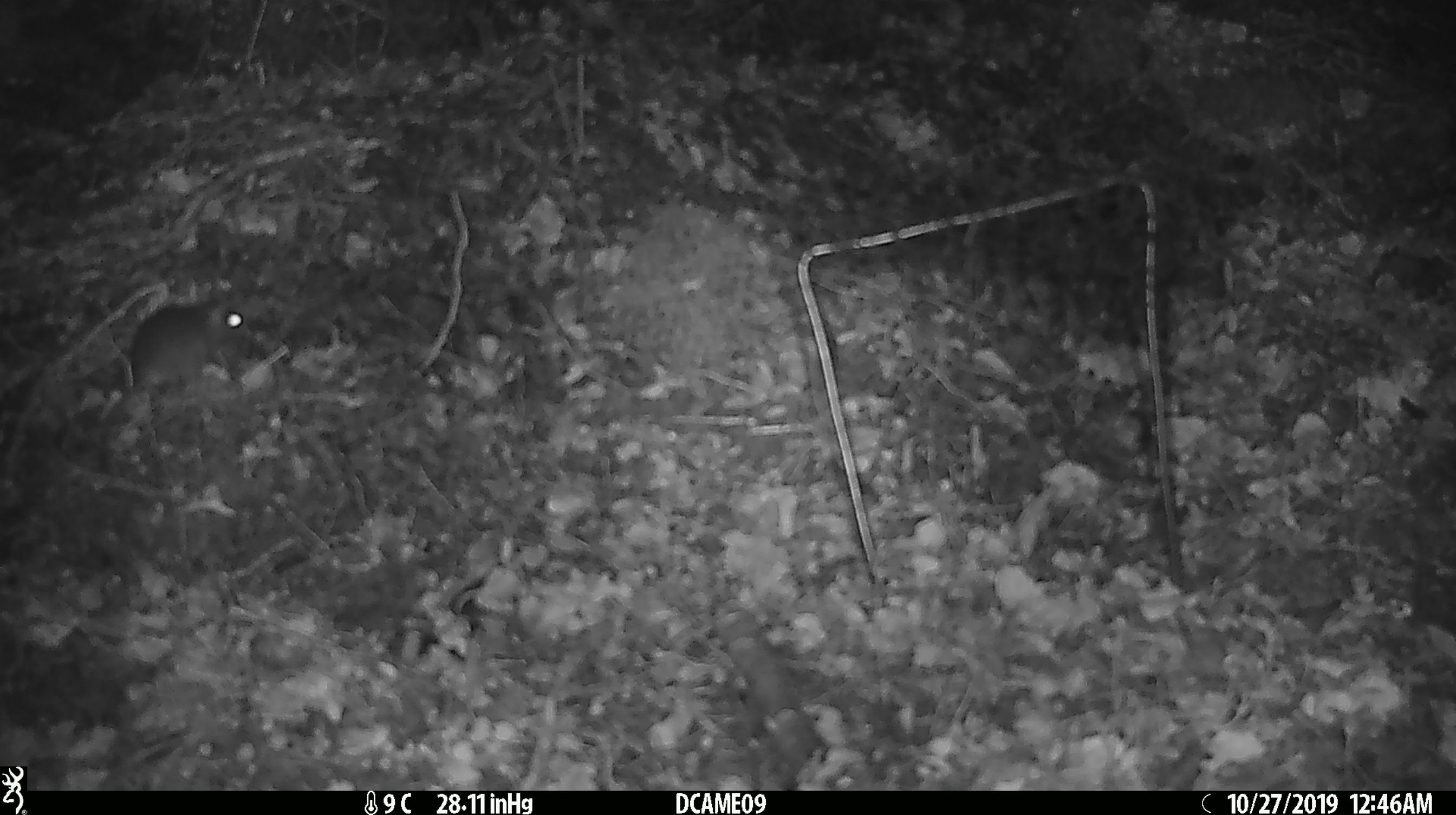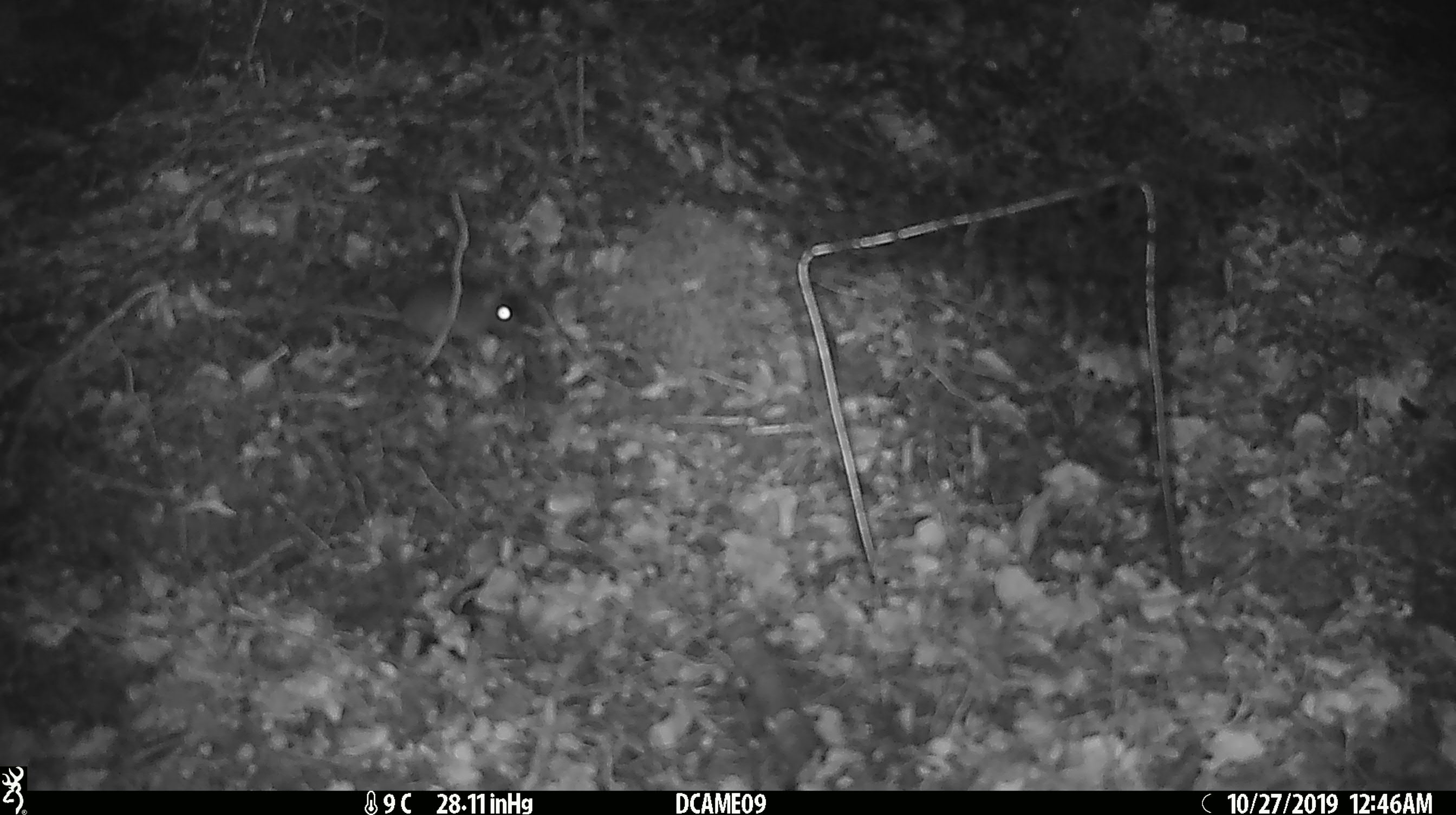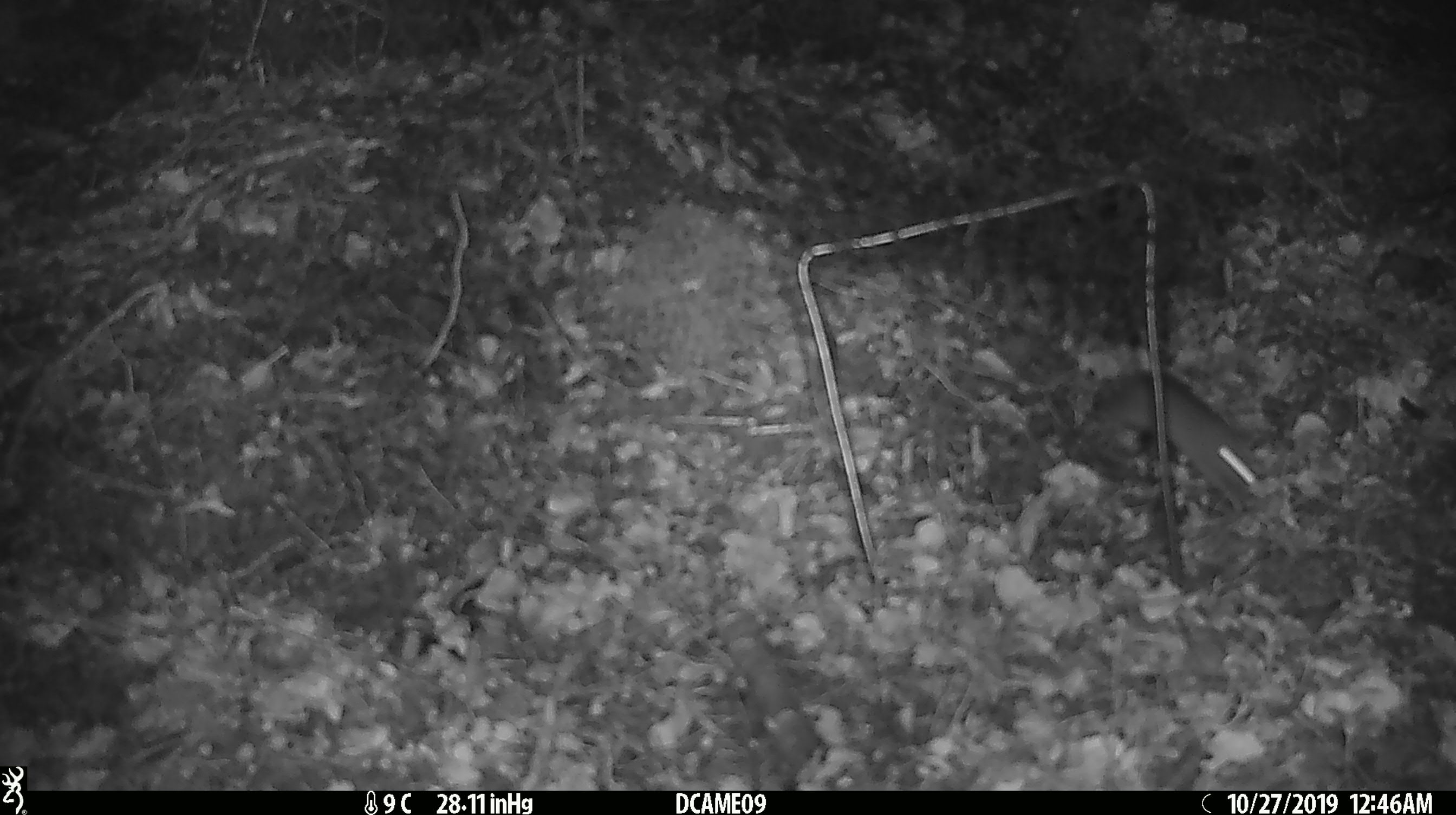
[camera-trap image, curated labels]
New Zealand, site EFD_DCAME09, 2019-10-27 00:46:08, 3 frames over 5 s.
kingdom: Animalia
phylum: Chordata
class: Mammalia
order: Rodentia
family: Muridae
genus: Mus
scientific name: Mus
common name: mouse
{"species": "mouse (Mus)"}